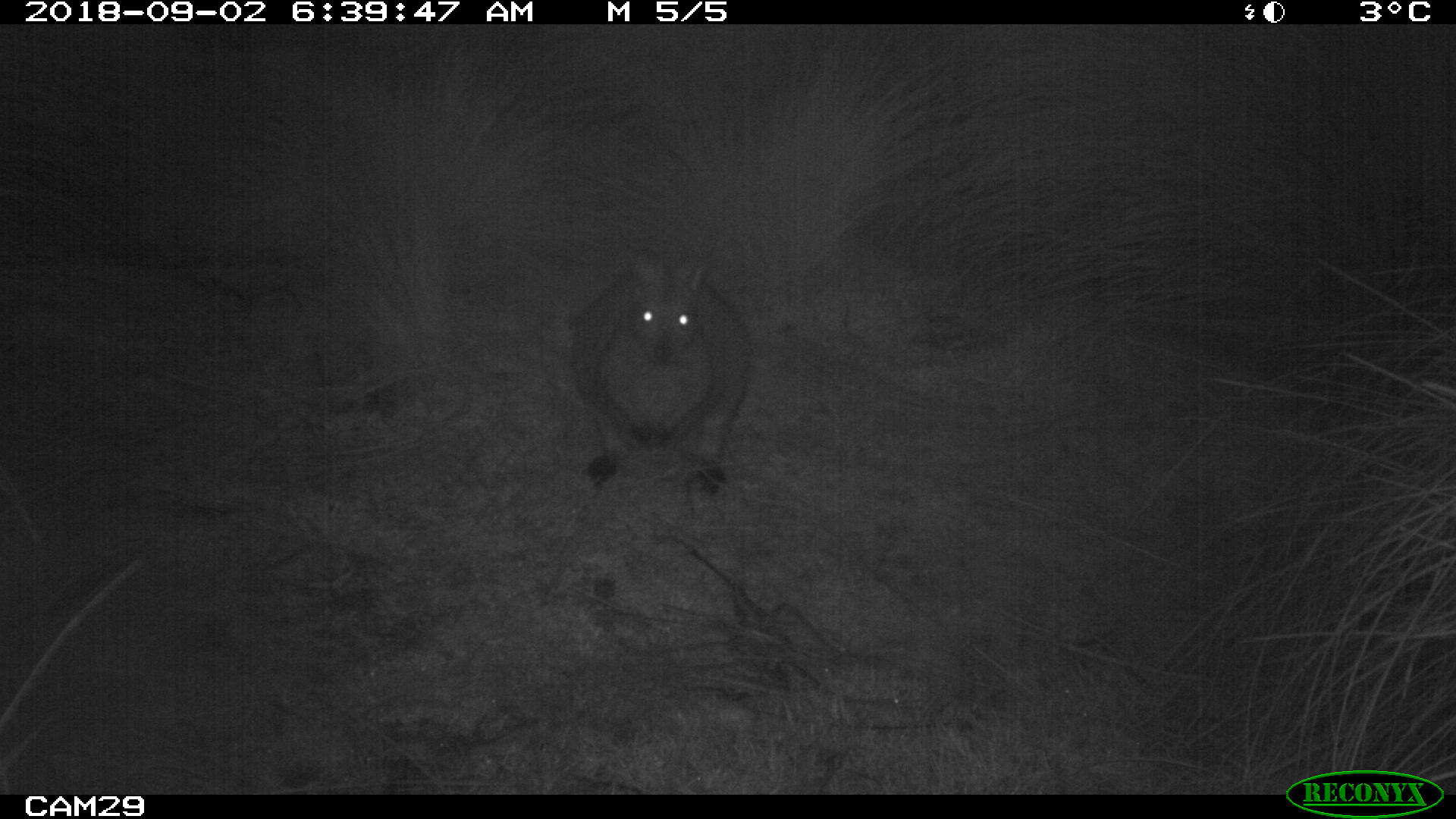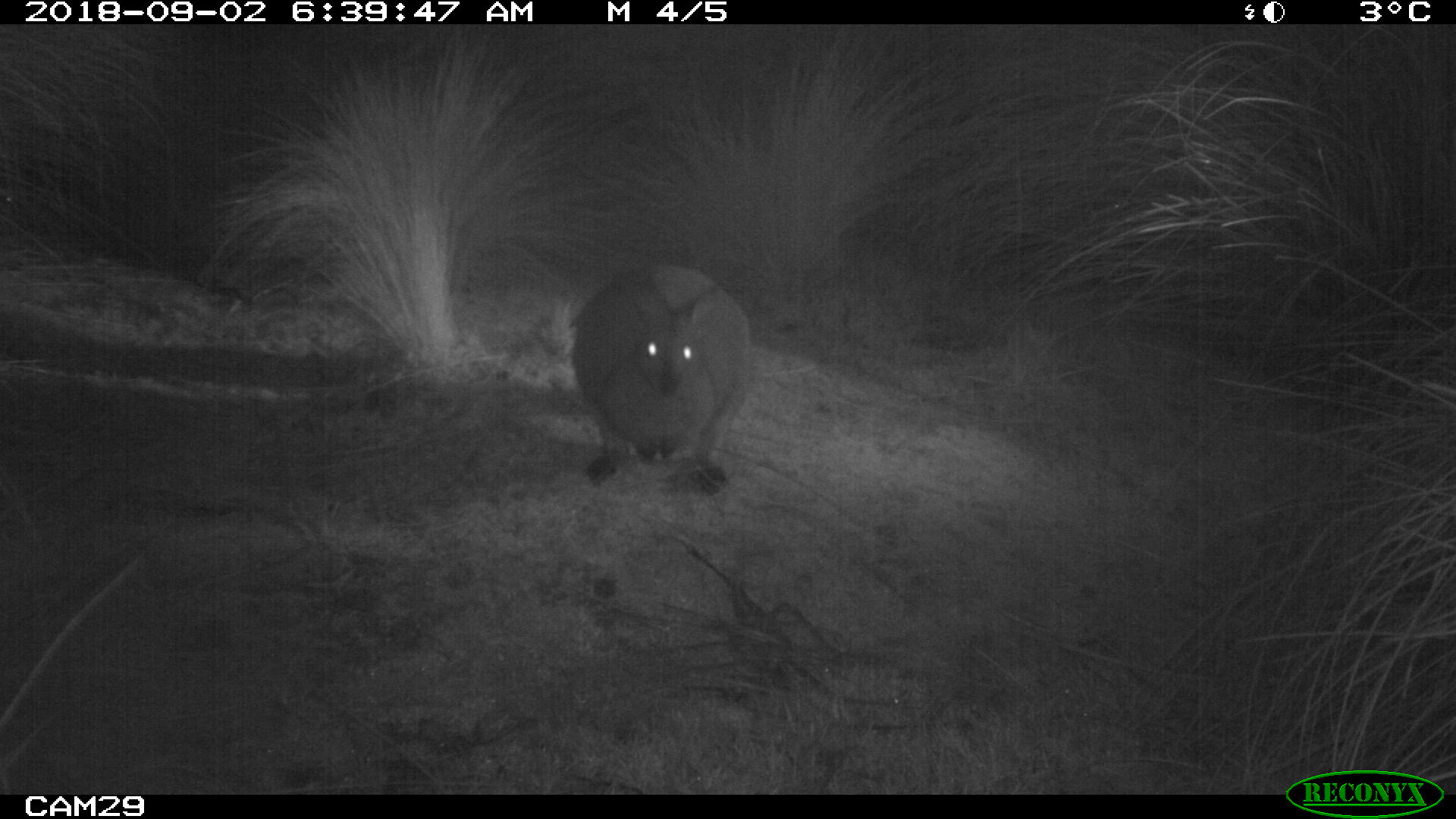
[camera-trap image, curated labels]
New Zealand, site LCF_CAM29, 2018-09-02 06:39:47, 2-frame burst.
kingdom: Animalia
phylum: Chordata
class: Mammalia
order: Diprotodontia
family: Macropodidae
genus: Notamacropus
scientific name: Notamacropus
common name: wallaby